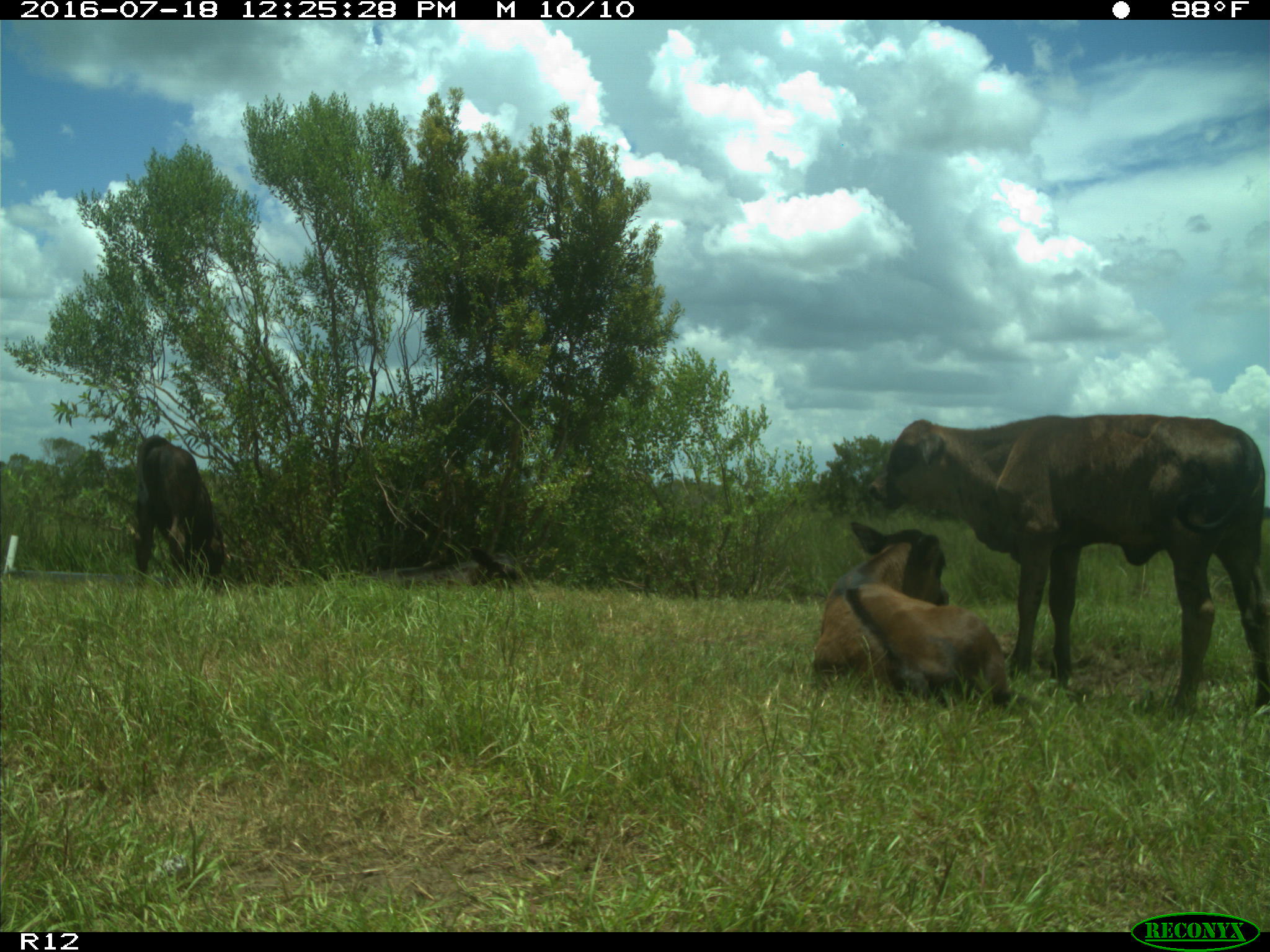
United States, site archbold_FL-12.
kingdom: Animalia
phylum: Chordata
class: Mammalia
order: Artiodactyla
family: Bovidae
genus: Bos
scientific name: Bos taurus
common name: domestic cow